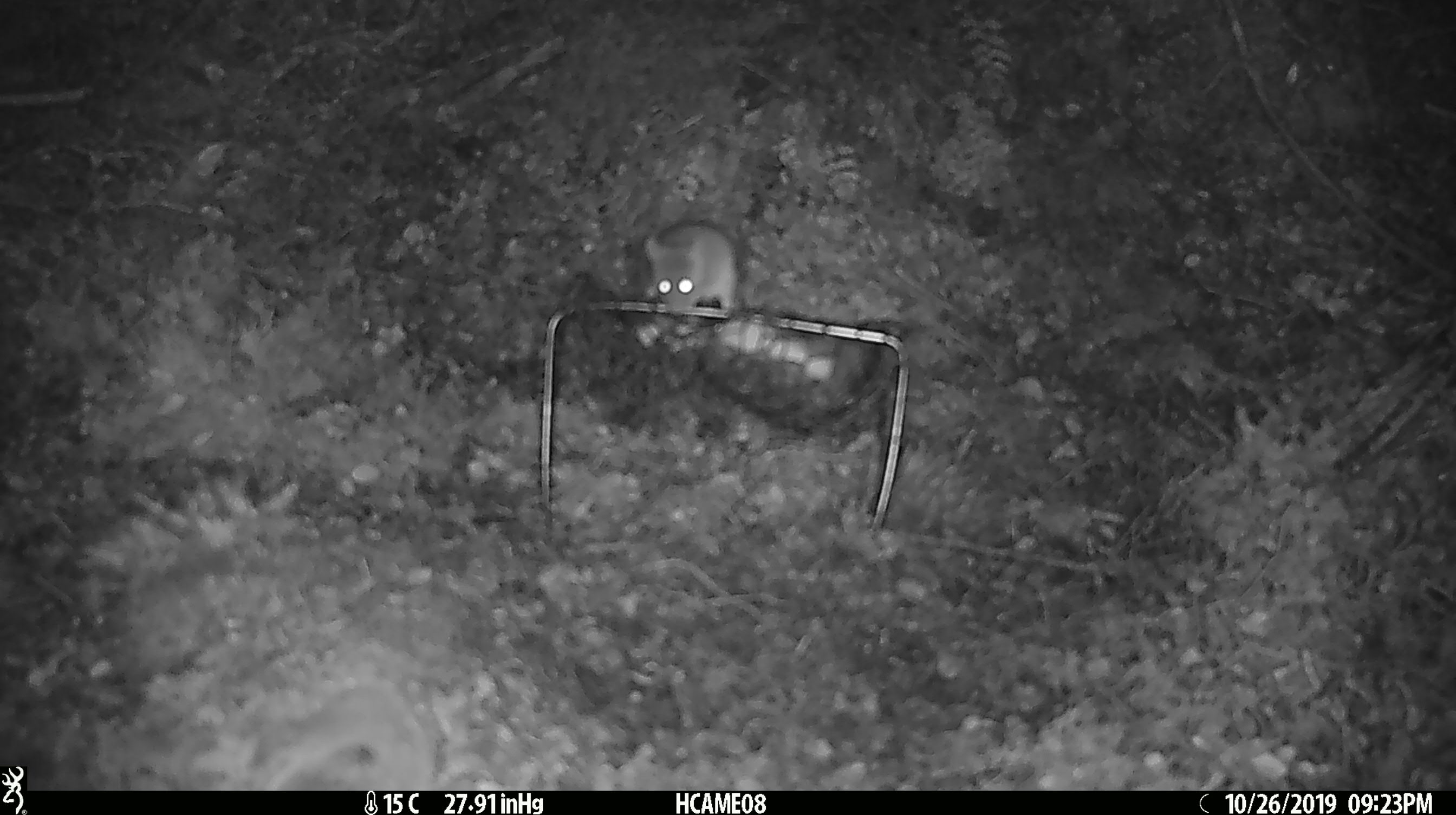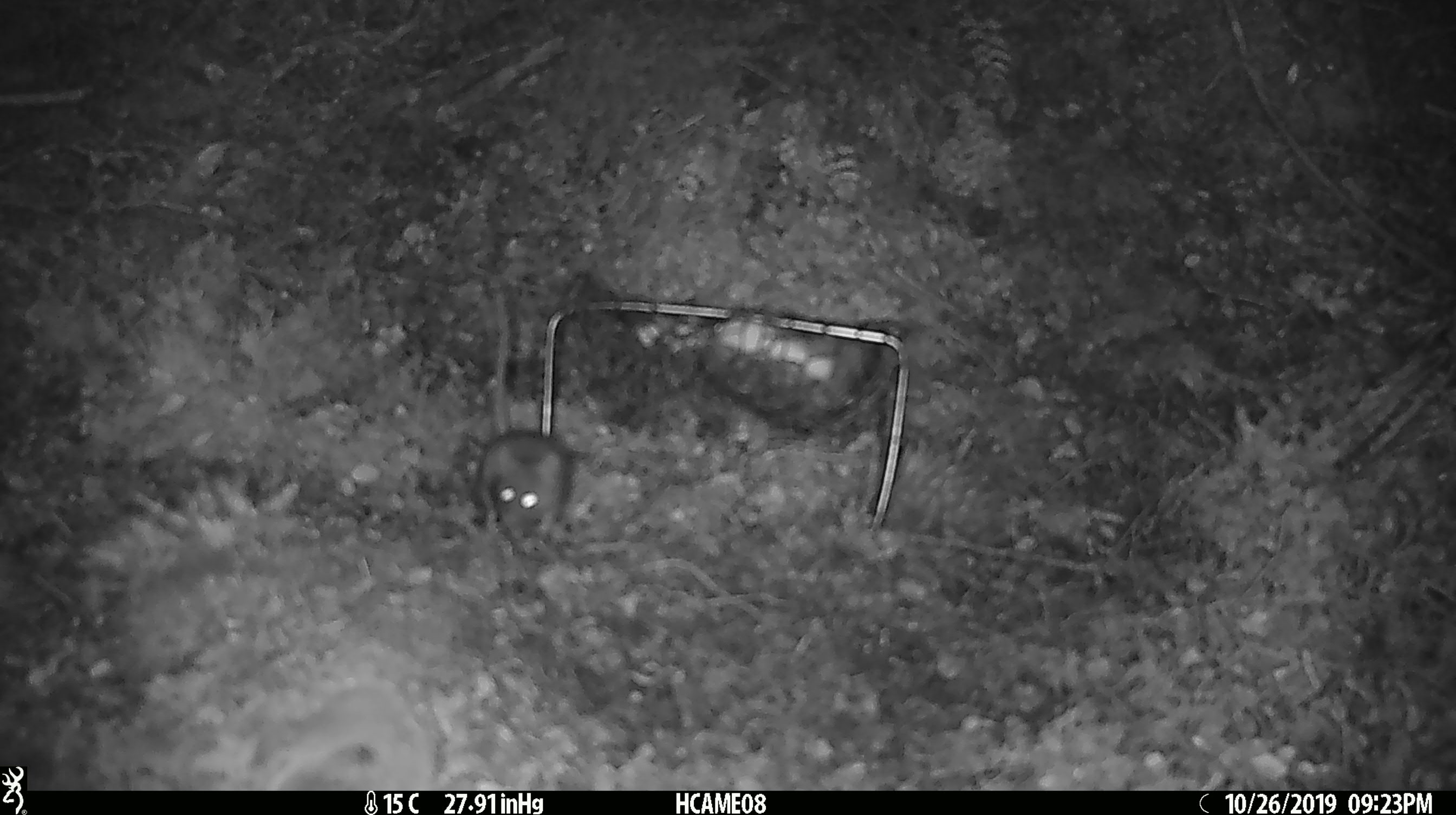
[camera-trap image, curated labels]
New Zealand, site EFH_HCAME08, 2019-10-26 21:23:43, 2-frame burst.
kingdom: Animalia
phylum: Chordata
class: Mammalia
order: Rodentia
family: Muridae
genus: Mus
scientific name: Mus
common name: mouse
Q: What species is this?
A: Mouse (Mus).